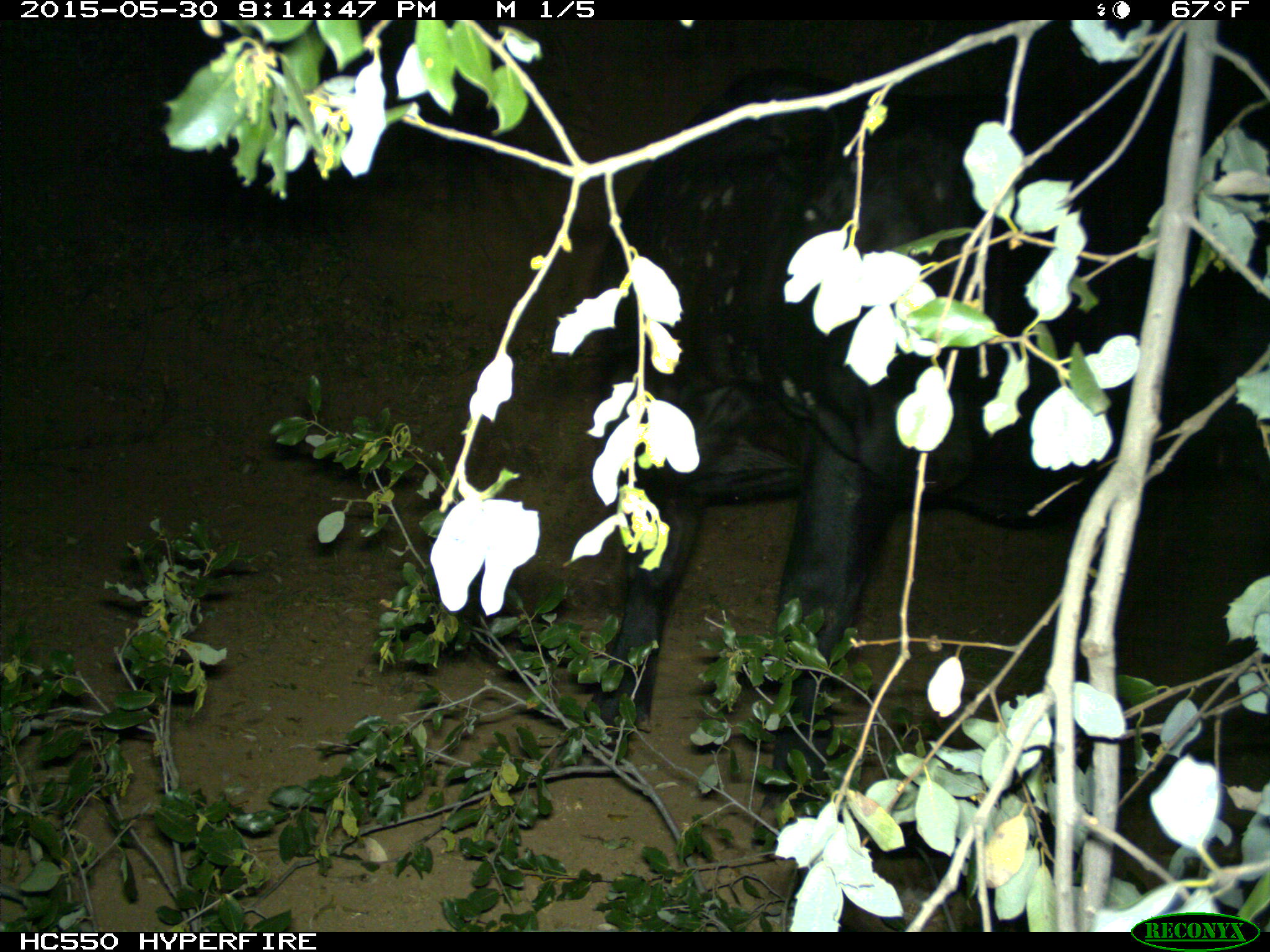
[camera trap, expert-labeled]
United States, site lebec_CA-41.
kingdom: Animalia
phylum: Chordata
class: Mammalia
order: Artiodactyla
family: Bovidae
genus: Bos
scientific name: Bos taurus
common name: domestic cow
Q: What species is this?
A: Bos taurus (domestic cow).